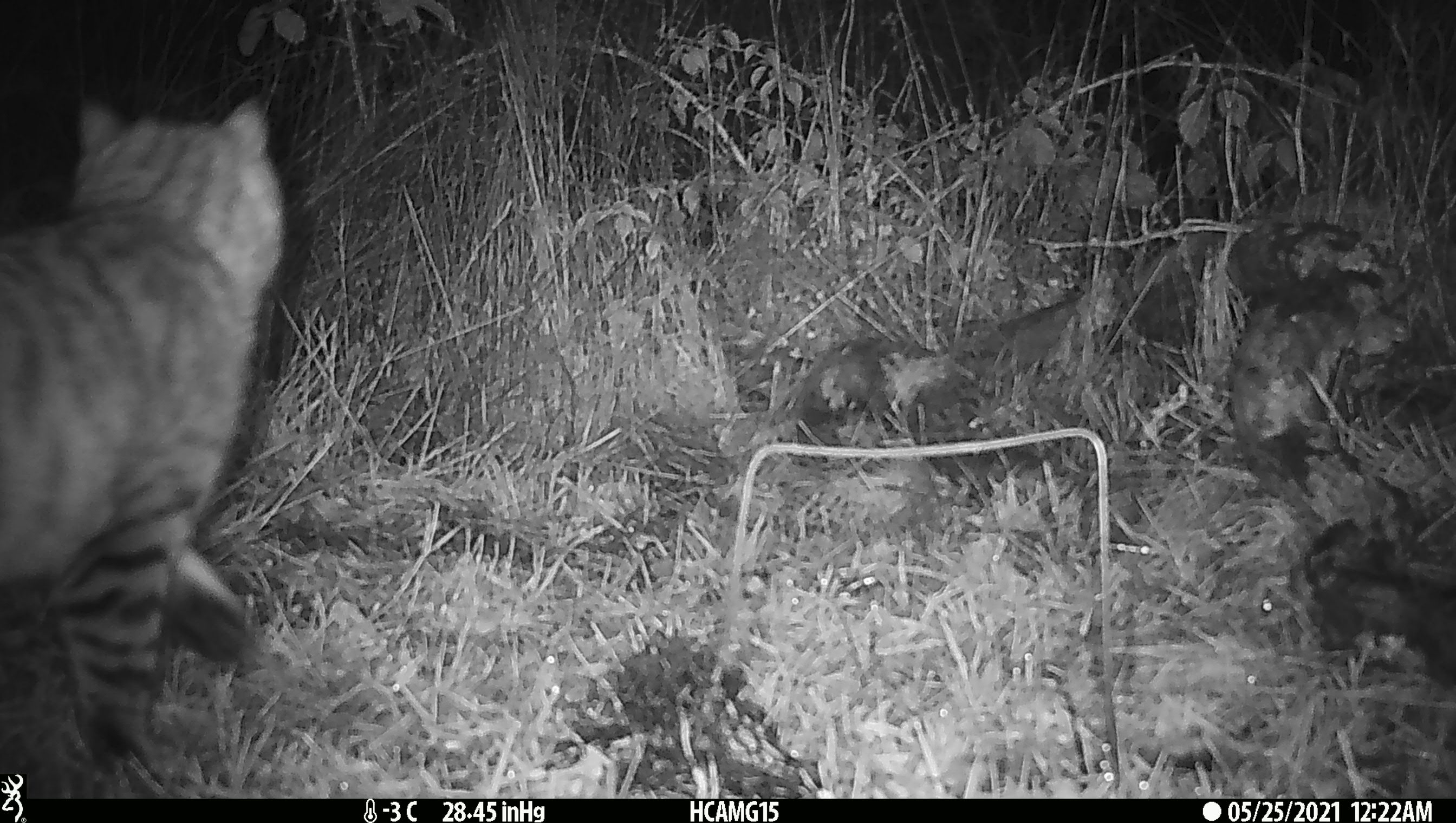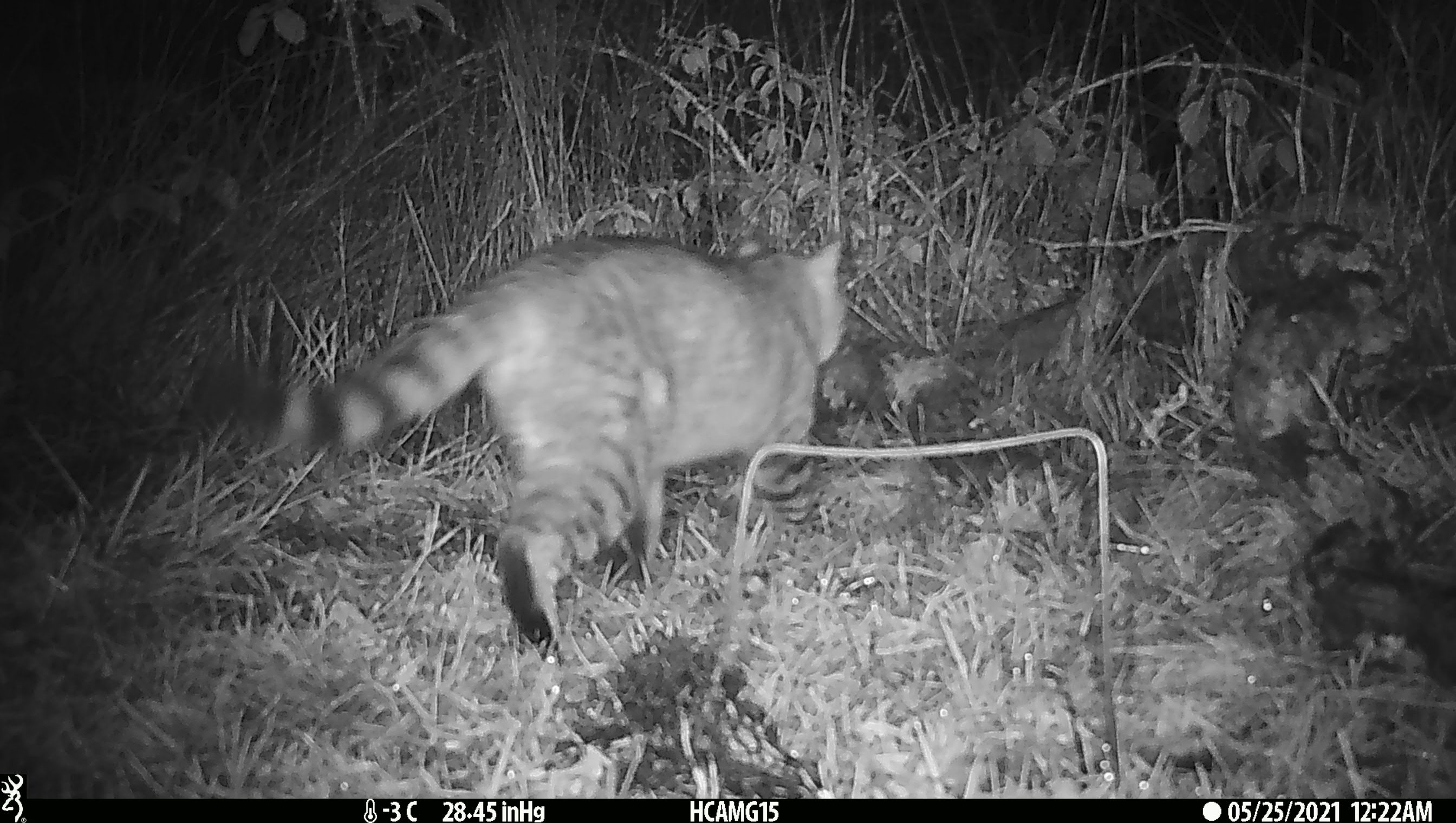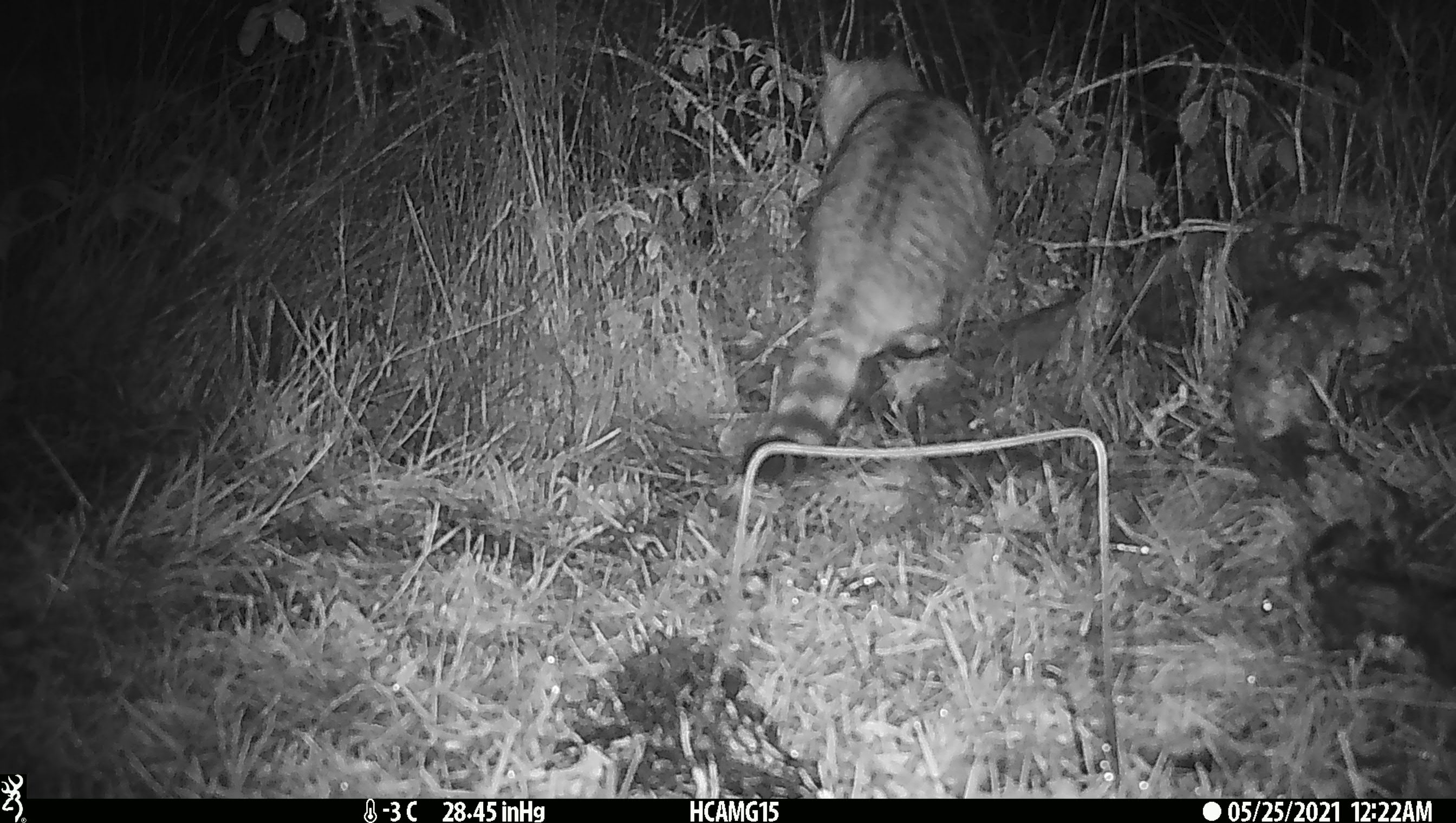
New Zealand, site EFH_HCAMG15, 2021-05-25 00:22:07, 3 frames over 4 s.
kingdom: Animalia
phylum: Chordata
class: Mammalia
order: Carnivora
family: Felidae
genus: Felis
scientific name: Felis catus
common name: domestic cat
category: cat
Cat (domestic cat) (Felis catus).